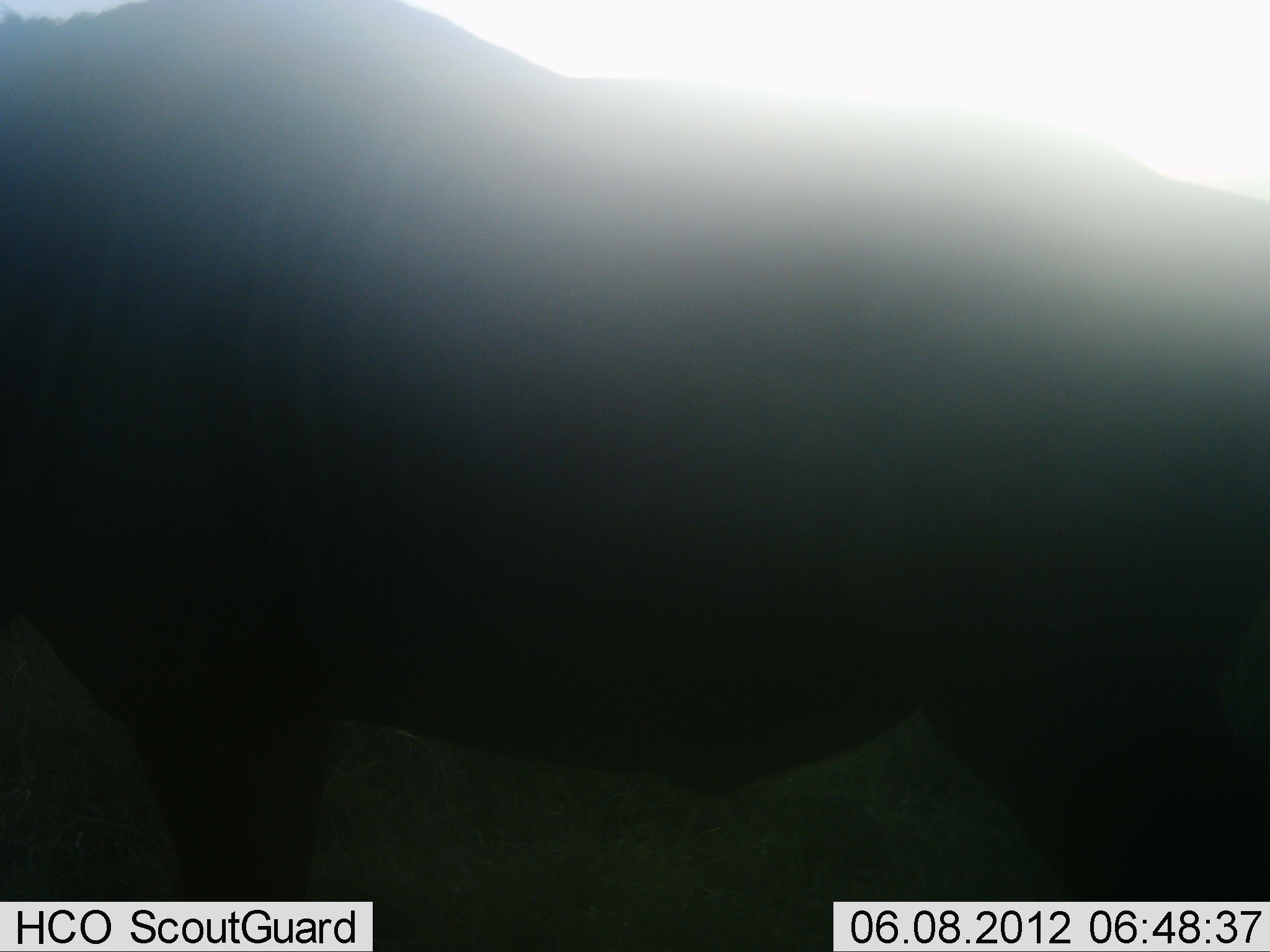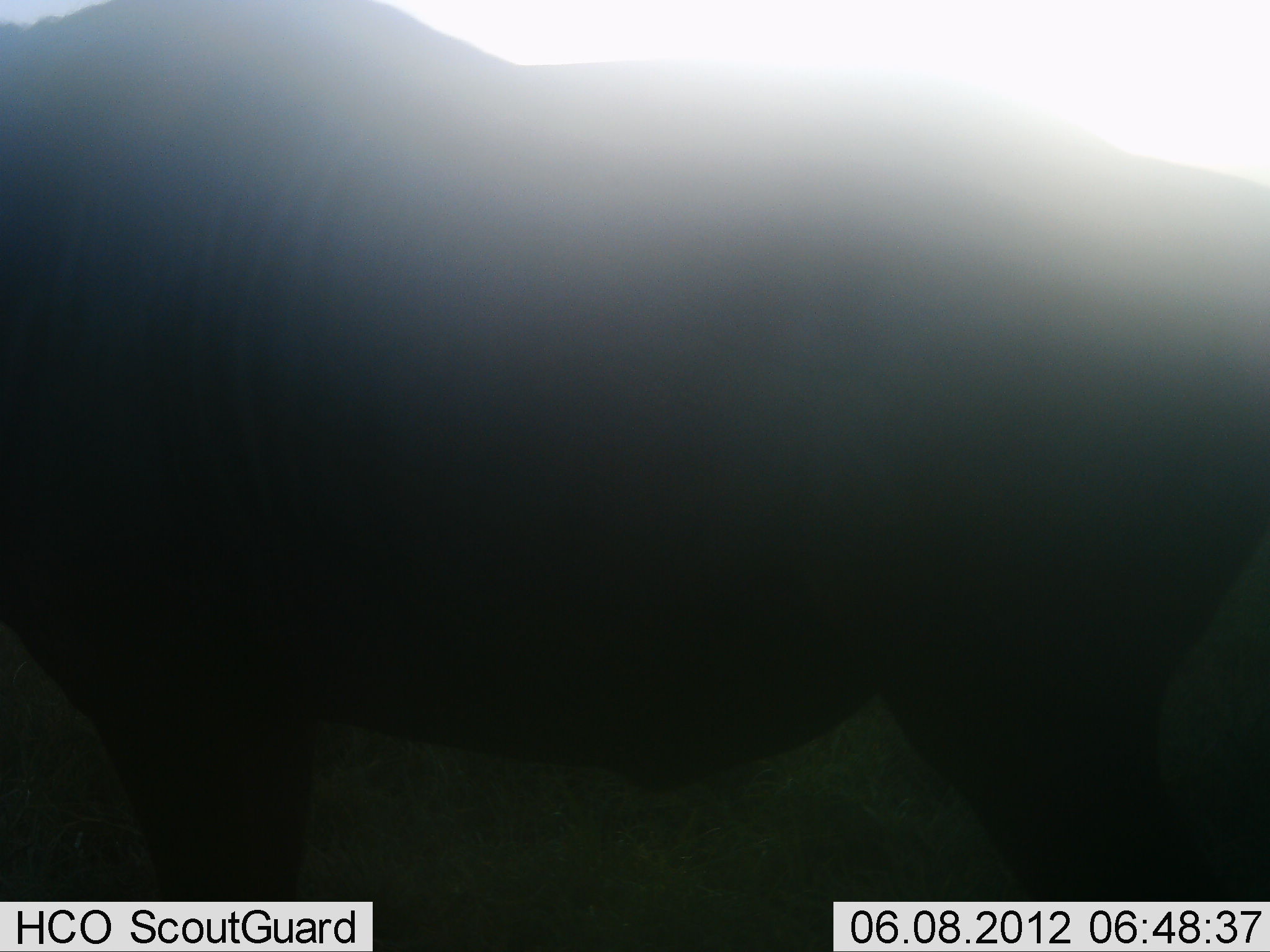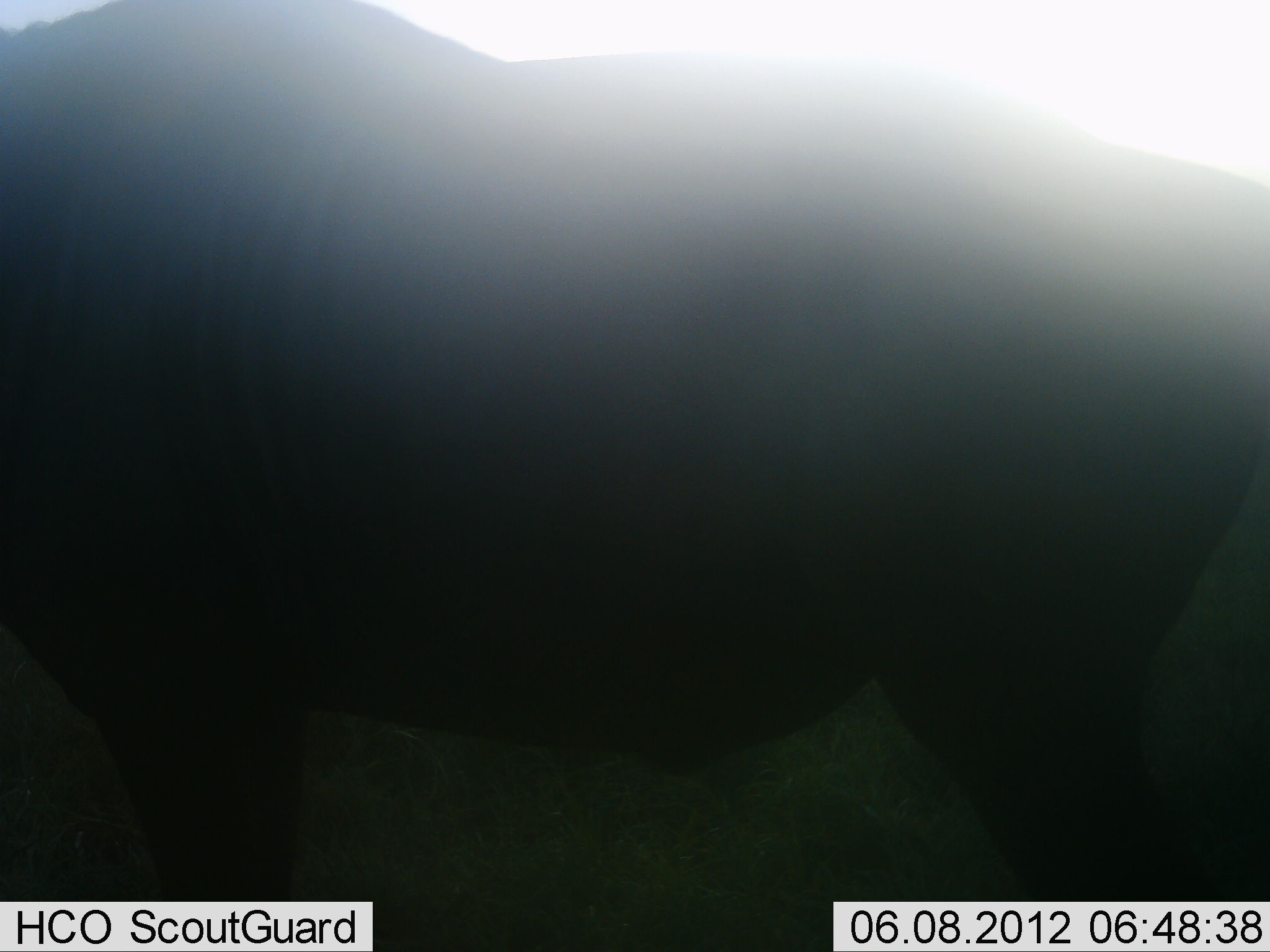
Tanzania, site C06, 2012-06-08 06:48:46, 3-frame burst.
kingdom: Animalia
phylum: Chordata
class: Mammalia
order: Artiodactyla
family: Bovidae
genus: Connochaetes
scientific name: Connochaetes taurinus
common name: blue wildebeest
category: wildebeest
Wildebeest (blue wildebeest) (Connochaetes taurinus), count 1. Behavior (volunteer vote fractions): standing 100%, resting 0%, moving 0%, interacting 0%. Young present (vote fraction): 0%. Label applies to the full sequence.